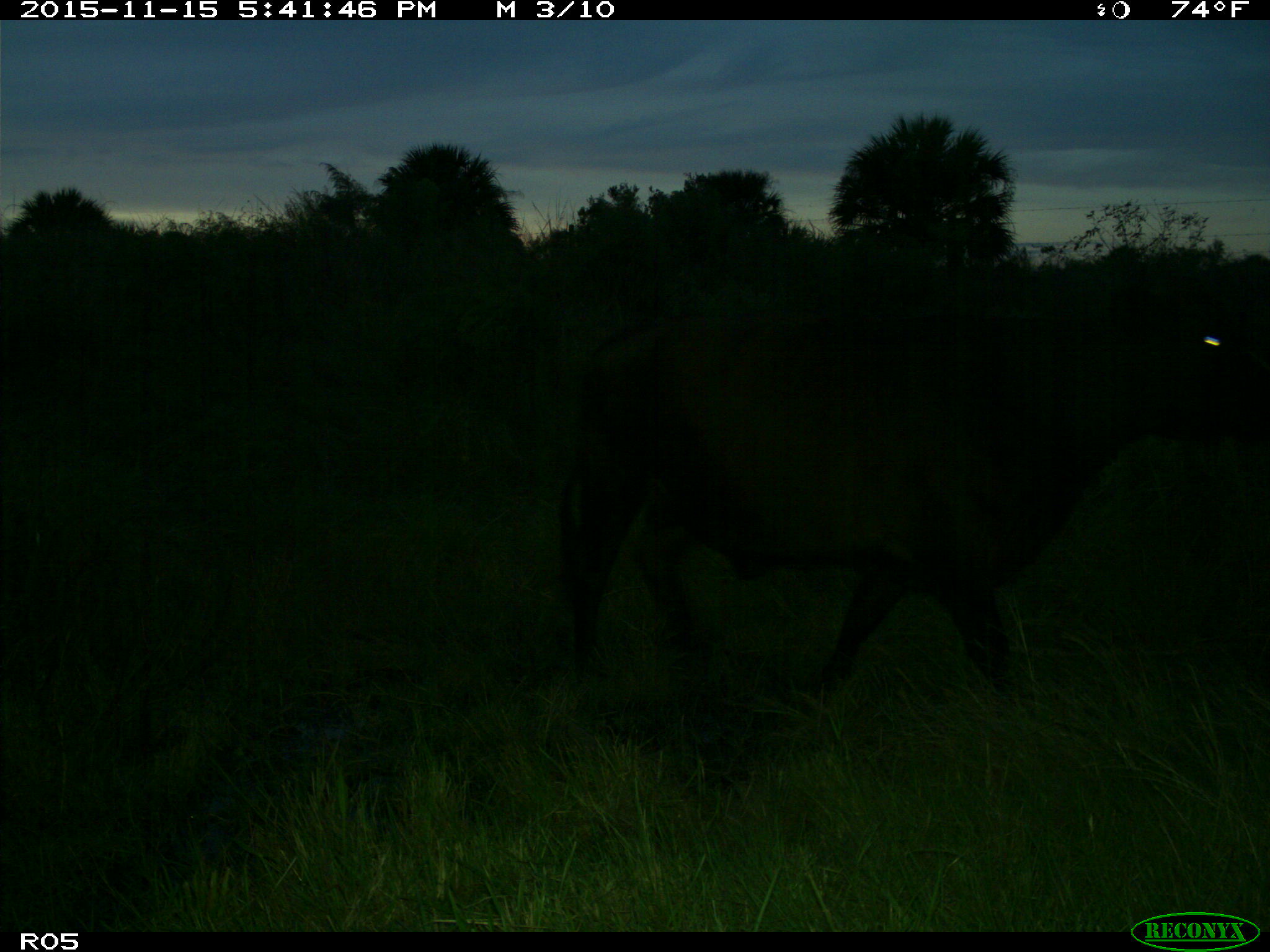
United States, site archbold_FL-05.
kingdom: Animalia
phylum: Chordata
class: Mammalia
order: Artiodactyla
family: Bovidae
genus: Bos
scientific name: Bos taurus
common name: domestic cow